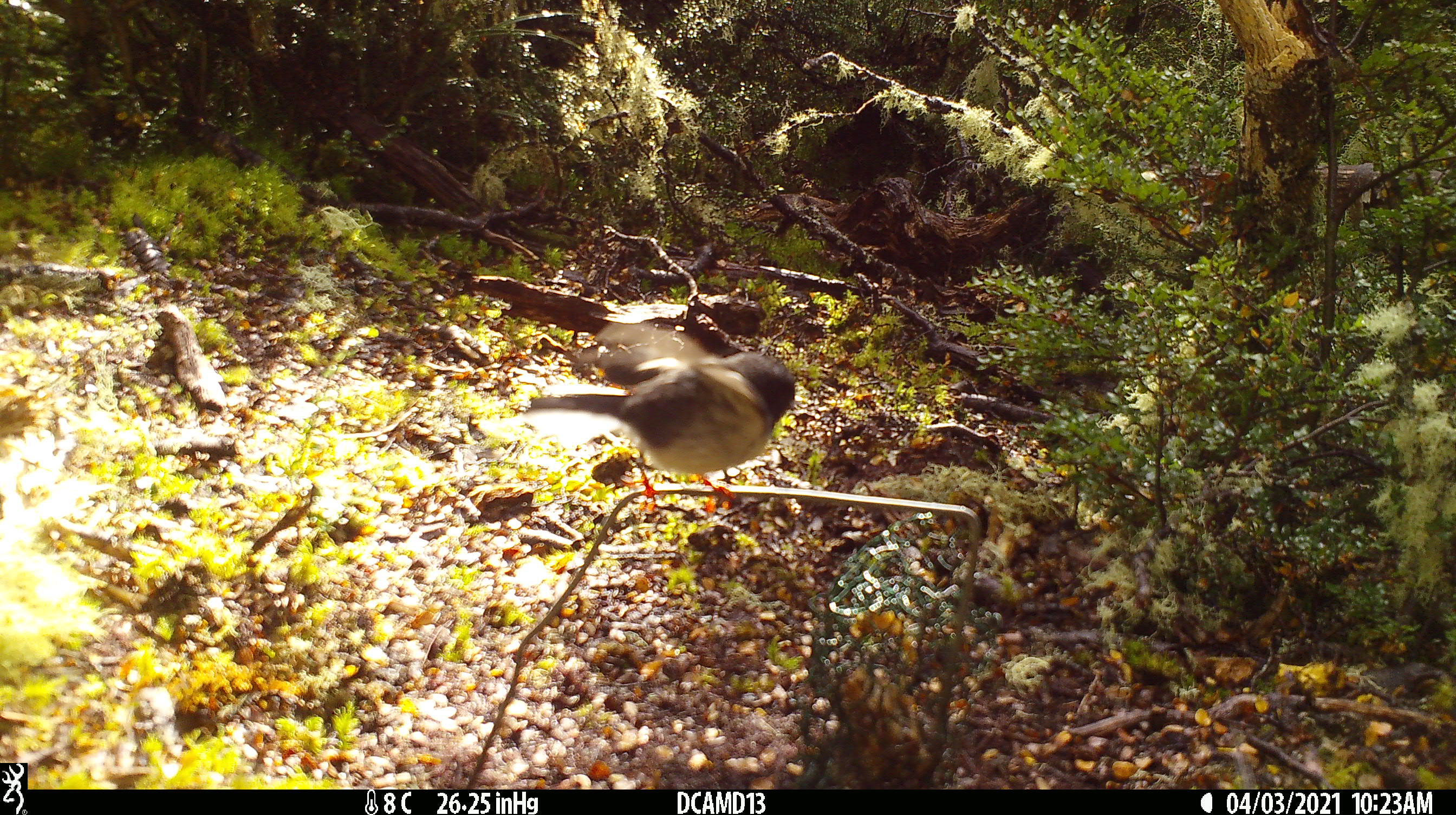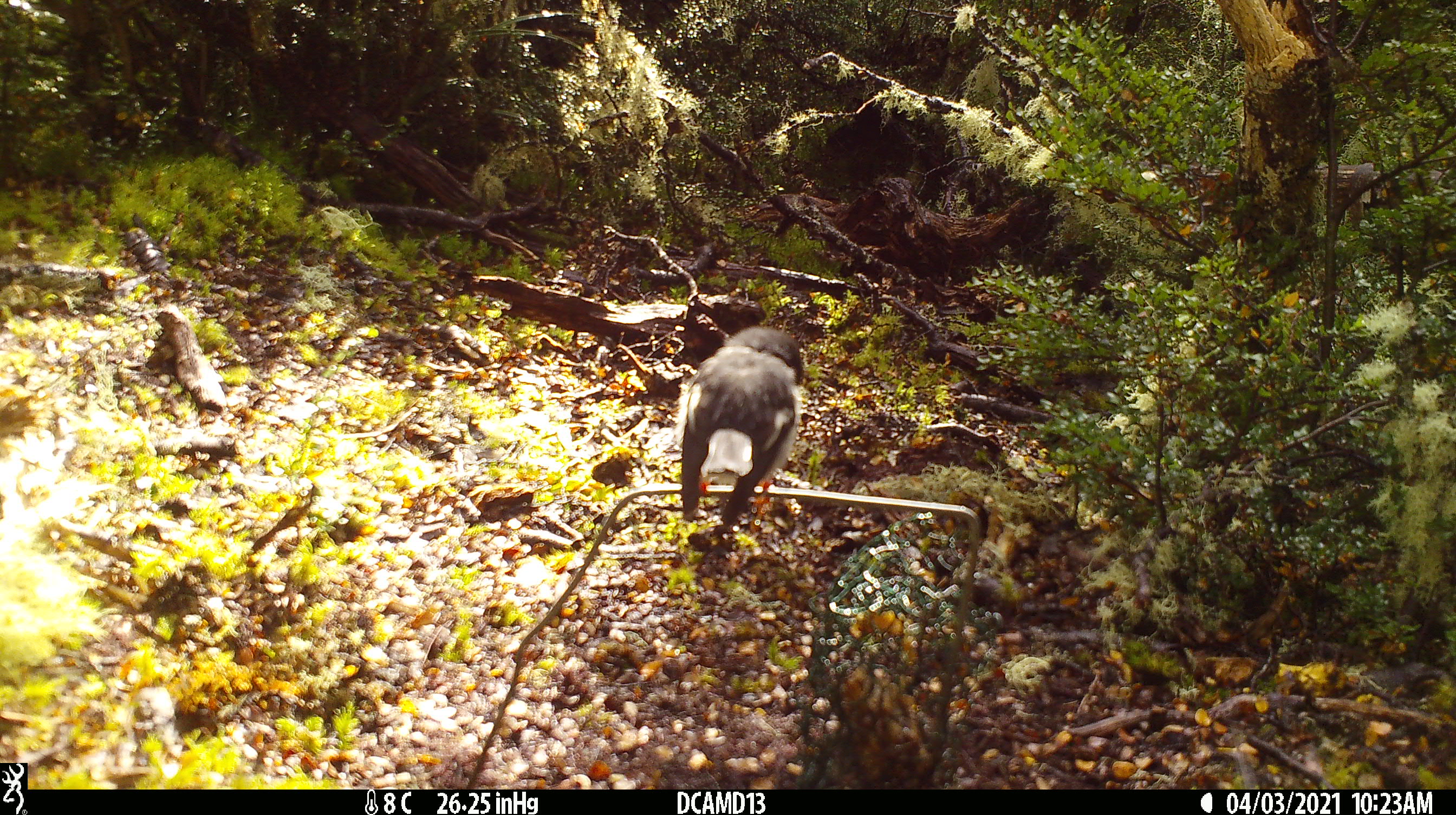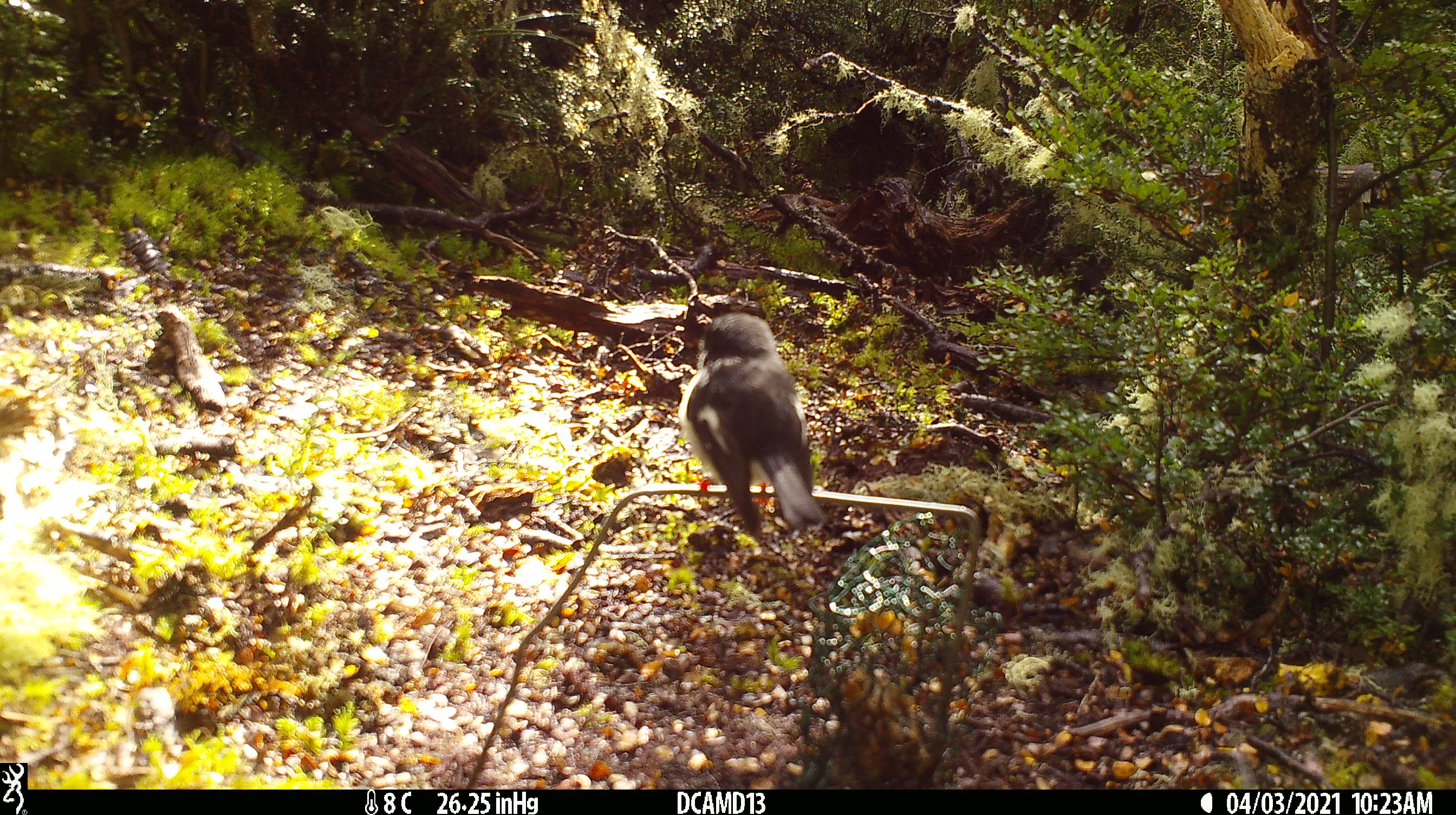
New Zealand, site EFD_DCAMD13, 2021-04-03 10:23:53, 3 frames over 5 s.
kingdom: Animalia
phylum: Chordata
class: Aves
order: Passeriformes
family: Petroicidae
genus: Petroica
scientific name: Petroica macrocephala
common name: tomtit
Tomtit (Petroica macrocephala).